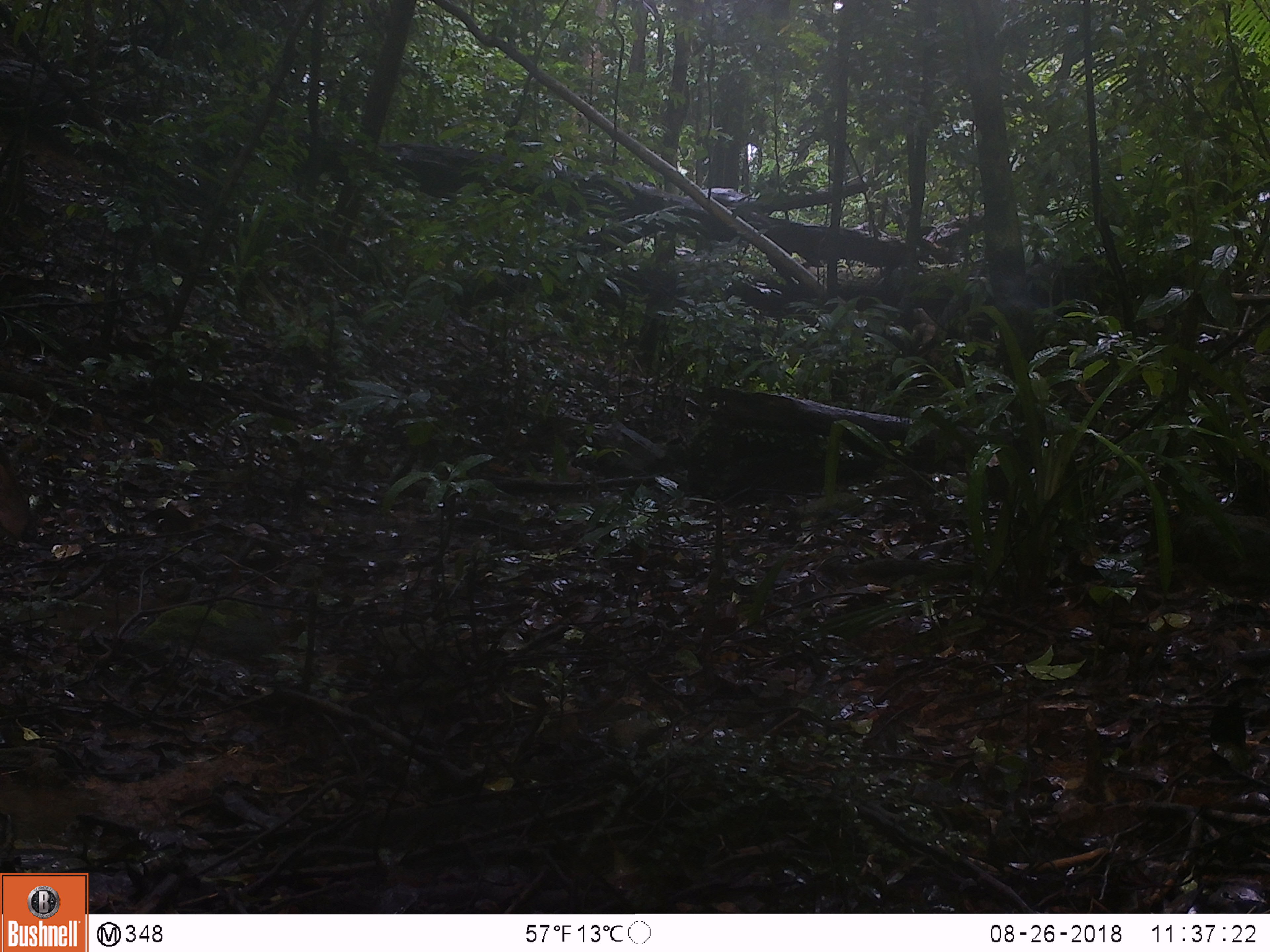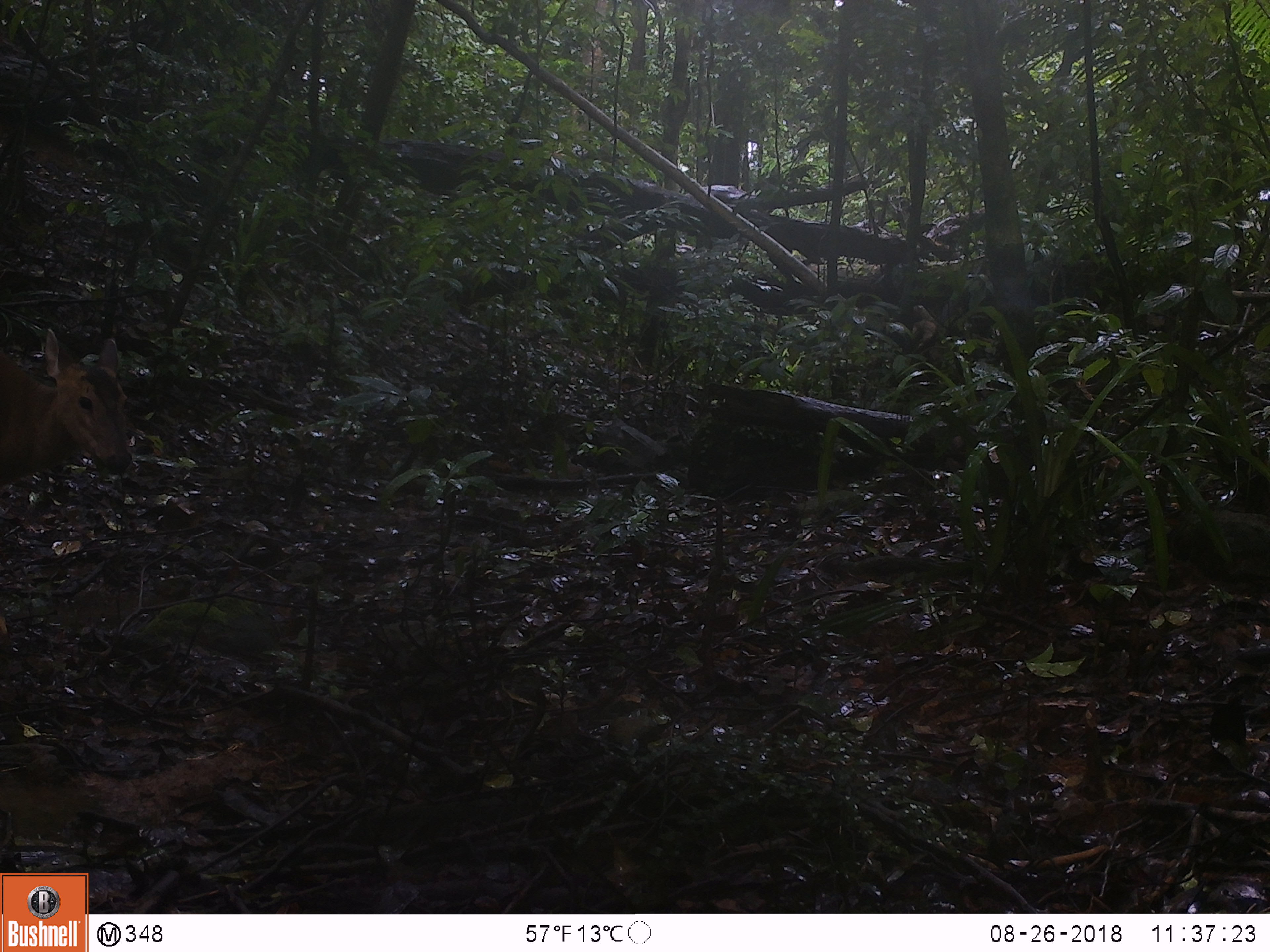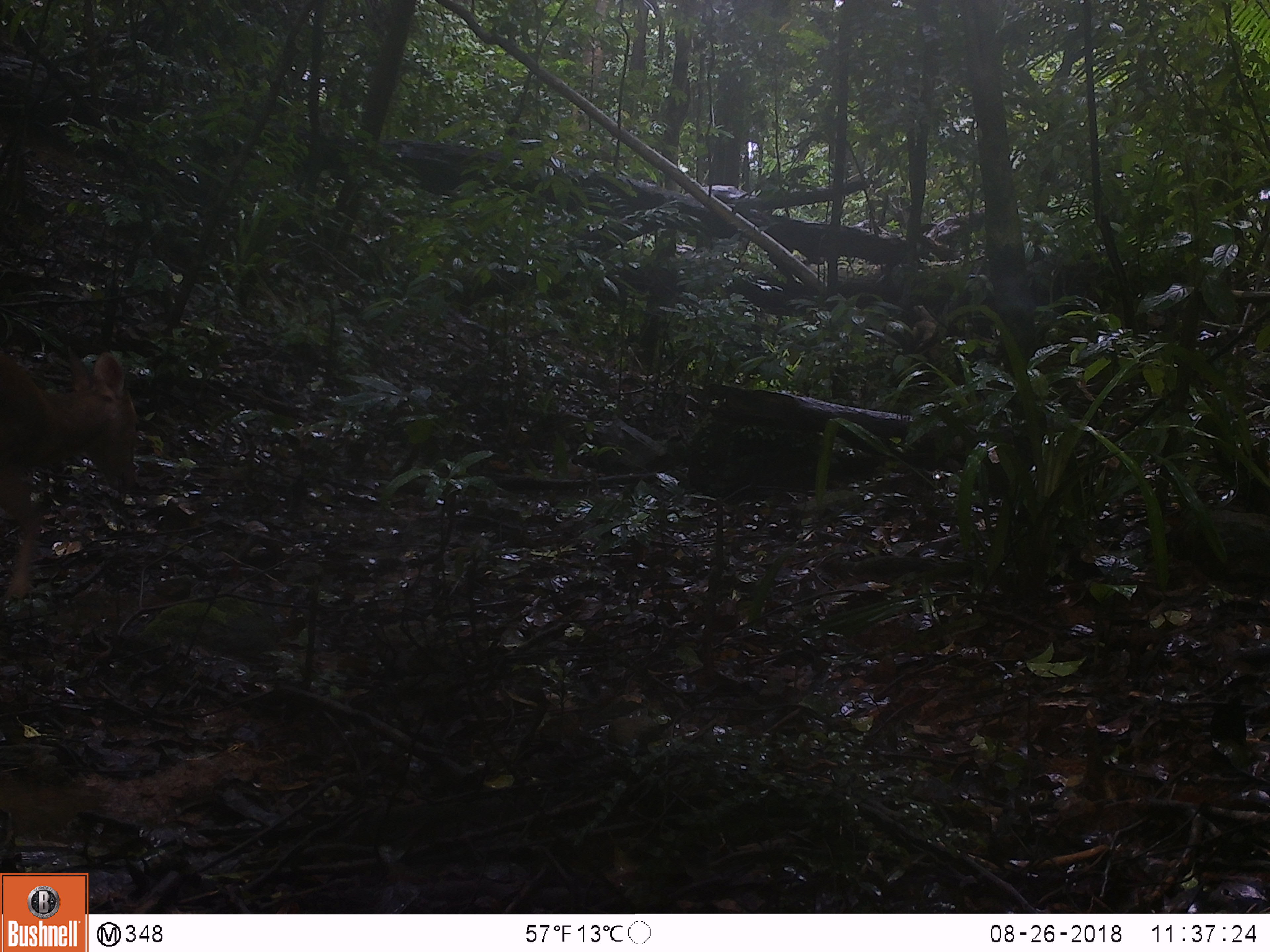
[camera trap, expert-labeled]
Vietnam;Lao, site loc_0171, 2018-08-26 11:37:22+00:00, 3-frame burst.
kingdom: Animalia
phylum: Chordata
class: Mammalia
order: Artiodactyla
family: Cervidae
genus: Muntiacus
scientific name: Muntiacus vuquangensis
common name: large-antlered muntjac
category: large antlered muntjac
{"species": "large antlered muntjac (large-antlered muntjac) (Muntiacus vuquangensis)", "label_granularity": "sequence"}